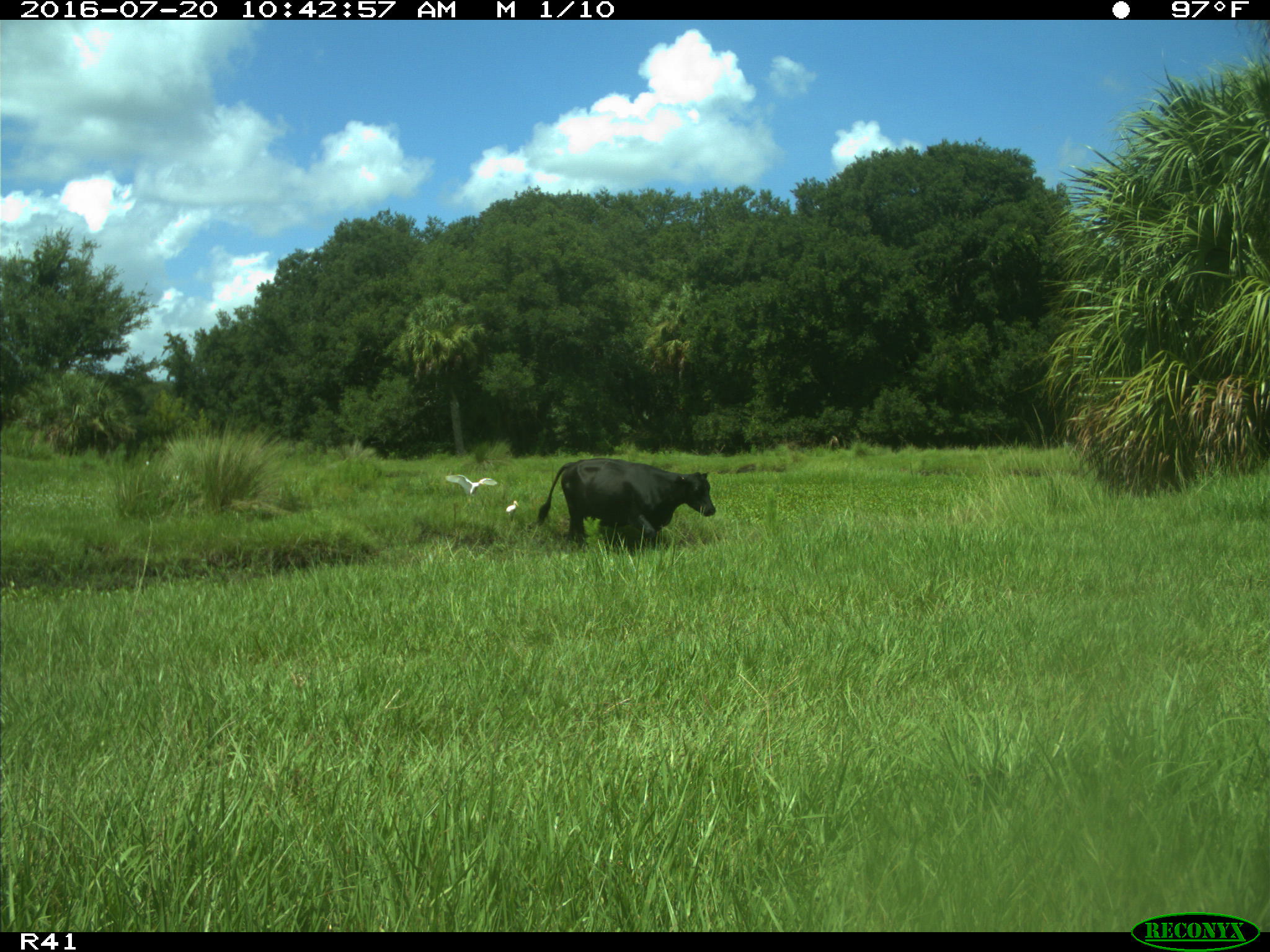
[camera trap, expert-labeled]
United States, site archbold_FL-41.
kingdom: Animalia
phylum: Chordata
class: Mammalia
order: Artiodactyla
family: Bovidae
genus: Bos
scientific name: Bos taurus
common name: domestic cow